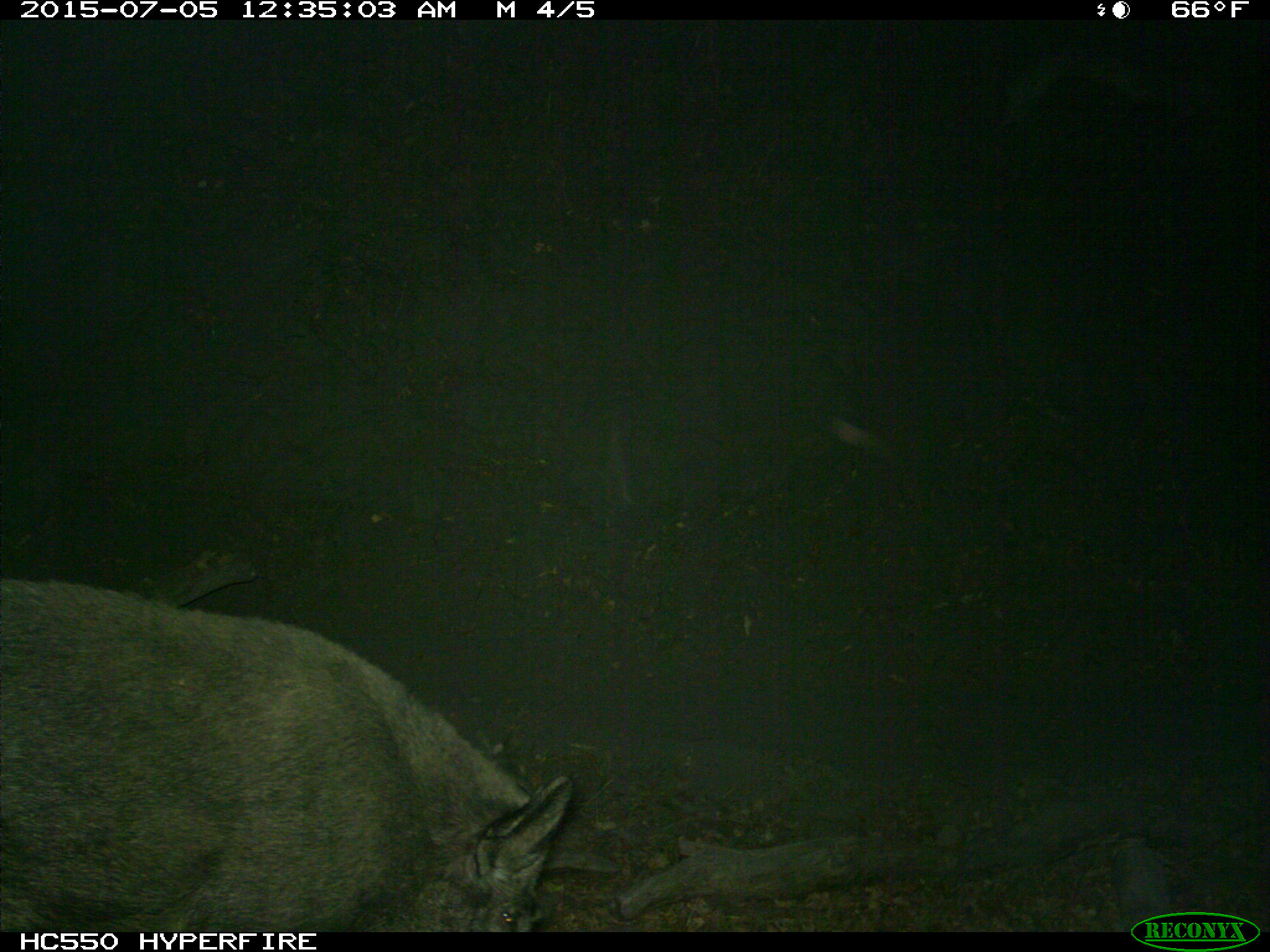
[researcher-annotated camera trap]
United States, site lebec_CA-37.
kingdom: Animalia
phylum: Chordata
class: Mammalia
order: Artiodactyla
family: Suidae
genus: Sus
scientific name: Sus scrofa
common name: wild boar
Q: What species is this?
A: Sus scrofa (wild boar).